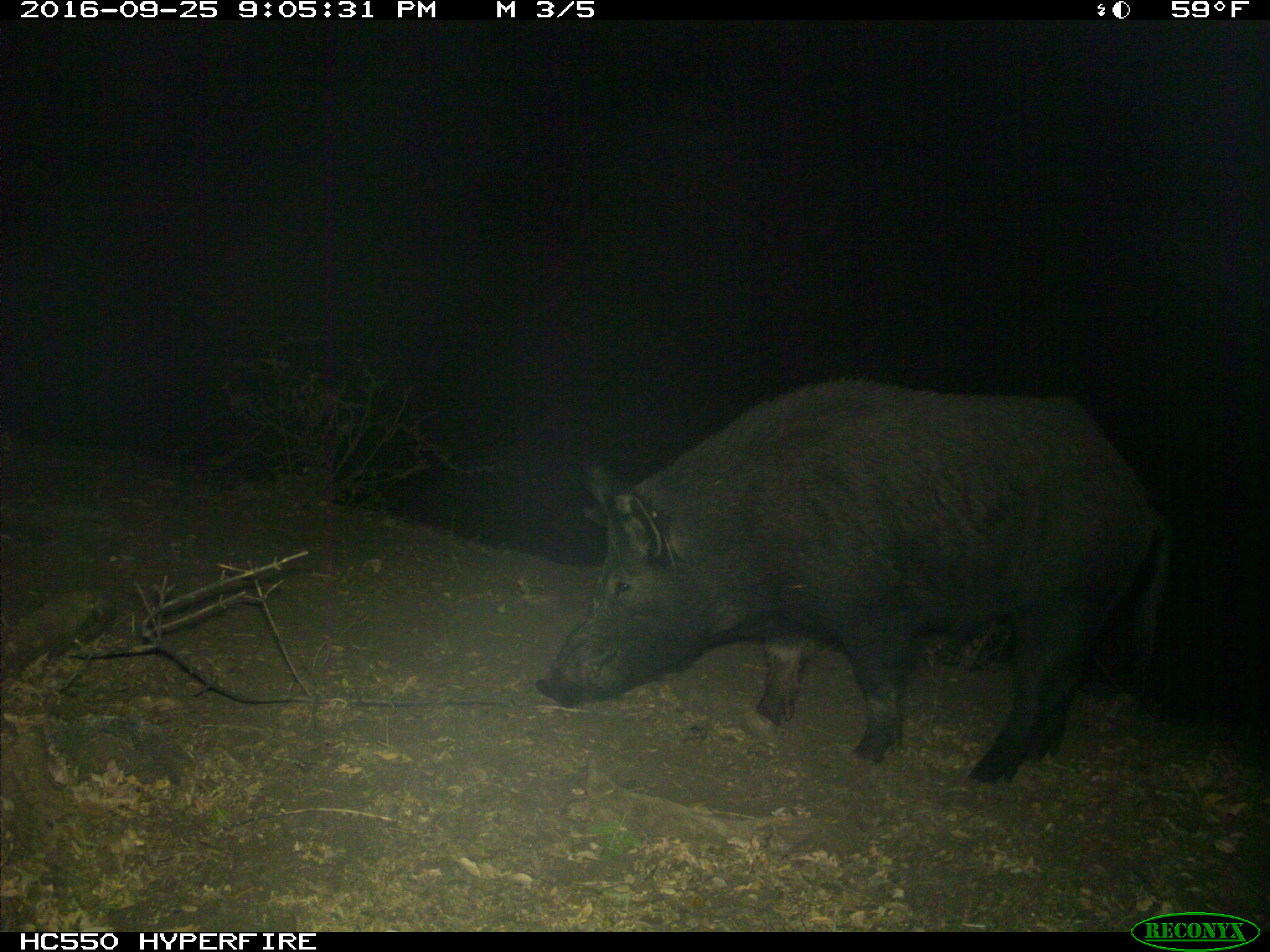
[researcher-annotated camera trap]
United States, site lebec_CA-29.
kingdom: Animalia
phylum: Chordata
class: Mammalia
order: Artiodactyla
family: Suidae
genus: Sus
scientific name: Sus scrofa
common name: wild boar